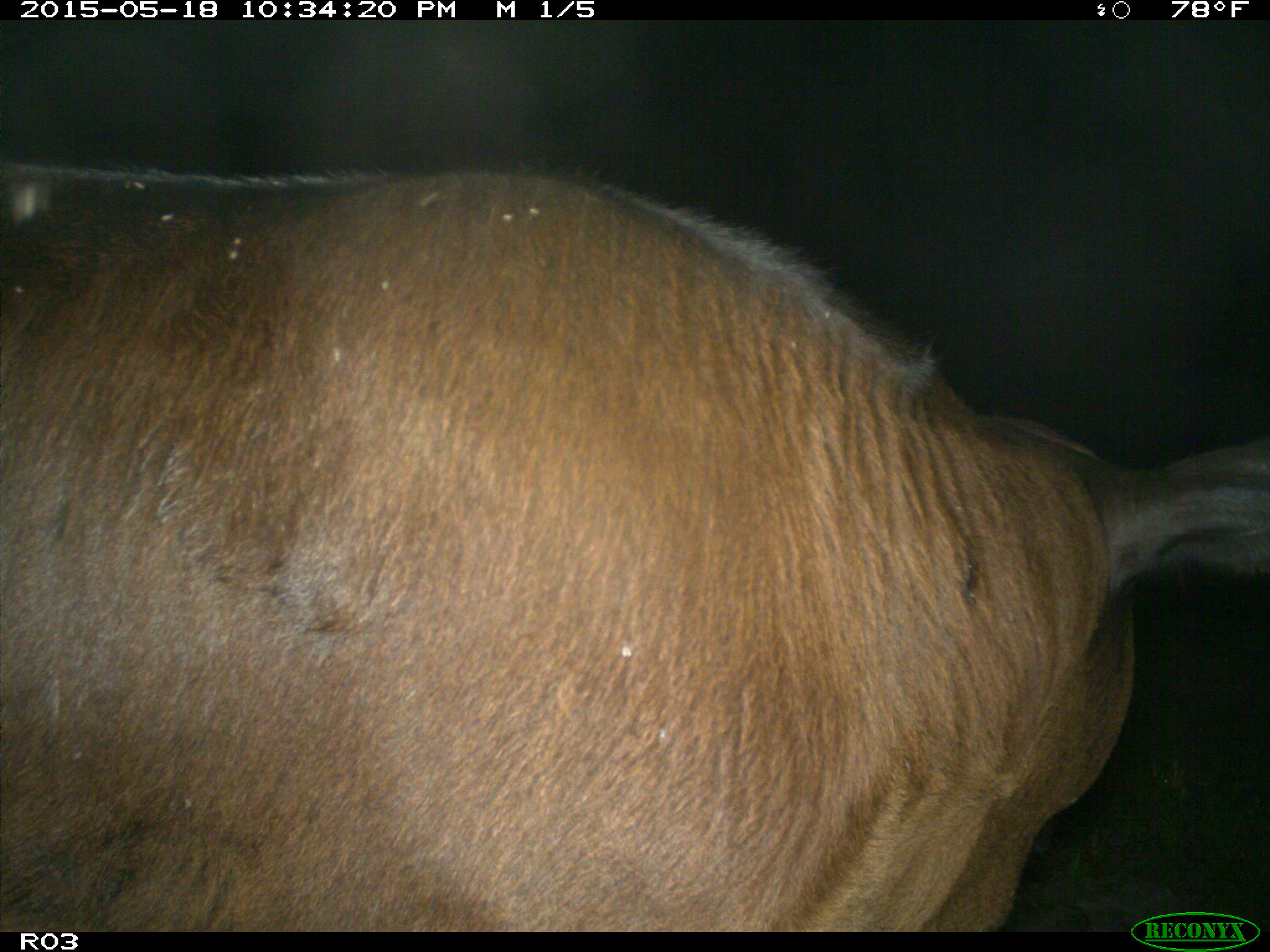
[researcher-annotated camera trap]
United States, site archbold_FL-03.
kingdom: Animalia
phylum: Chordata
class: Mammalia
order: Artiodactyla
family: Bovidae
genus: Bos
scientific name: Bos taurus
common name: domestic cow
Bos taurus (domestic cow).